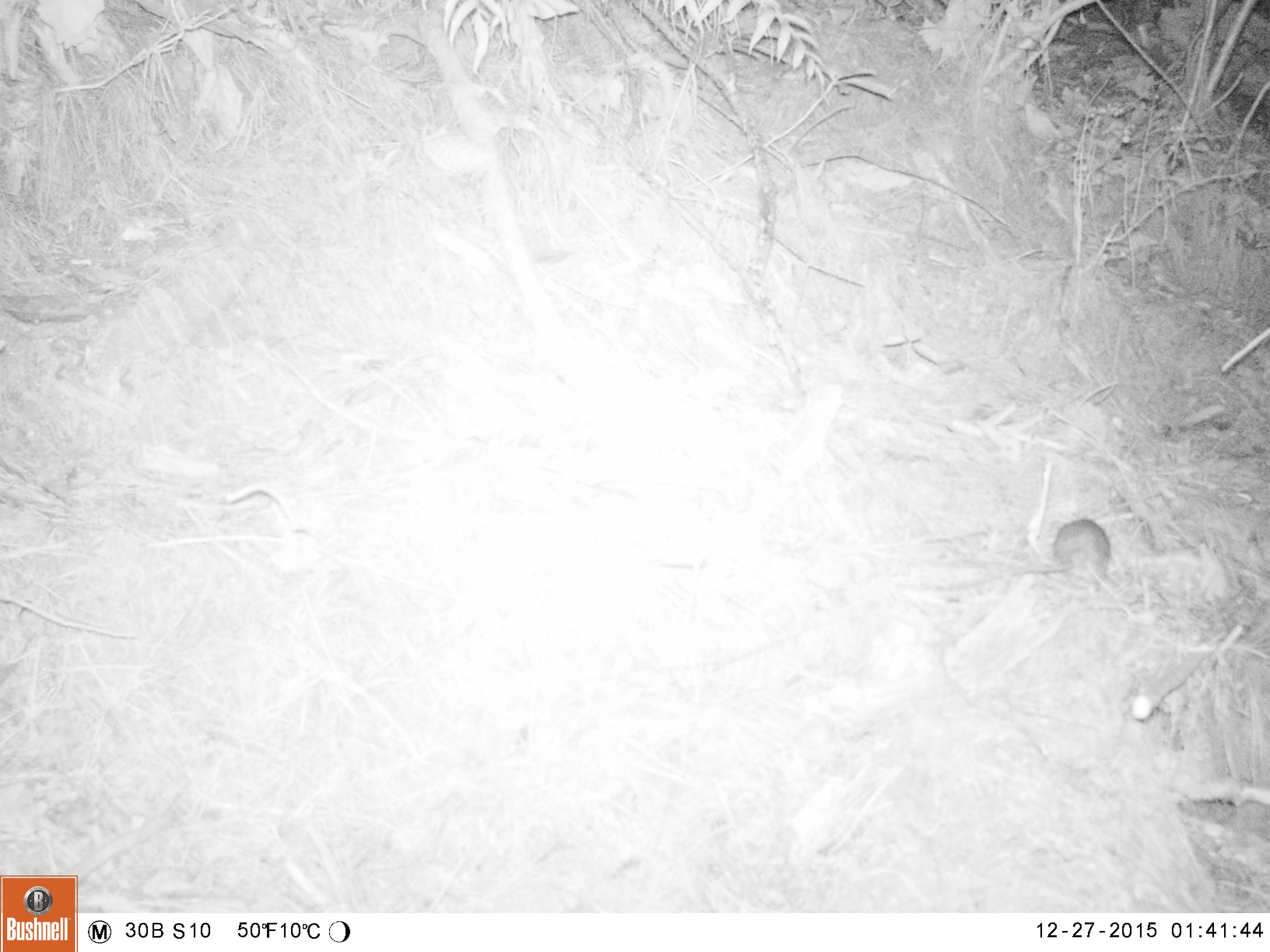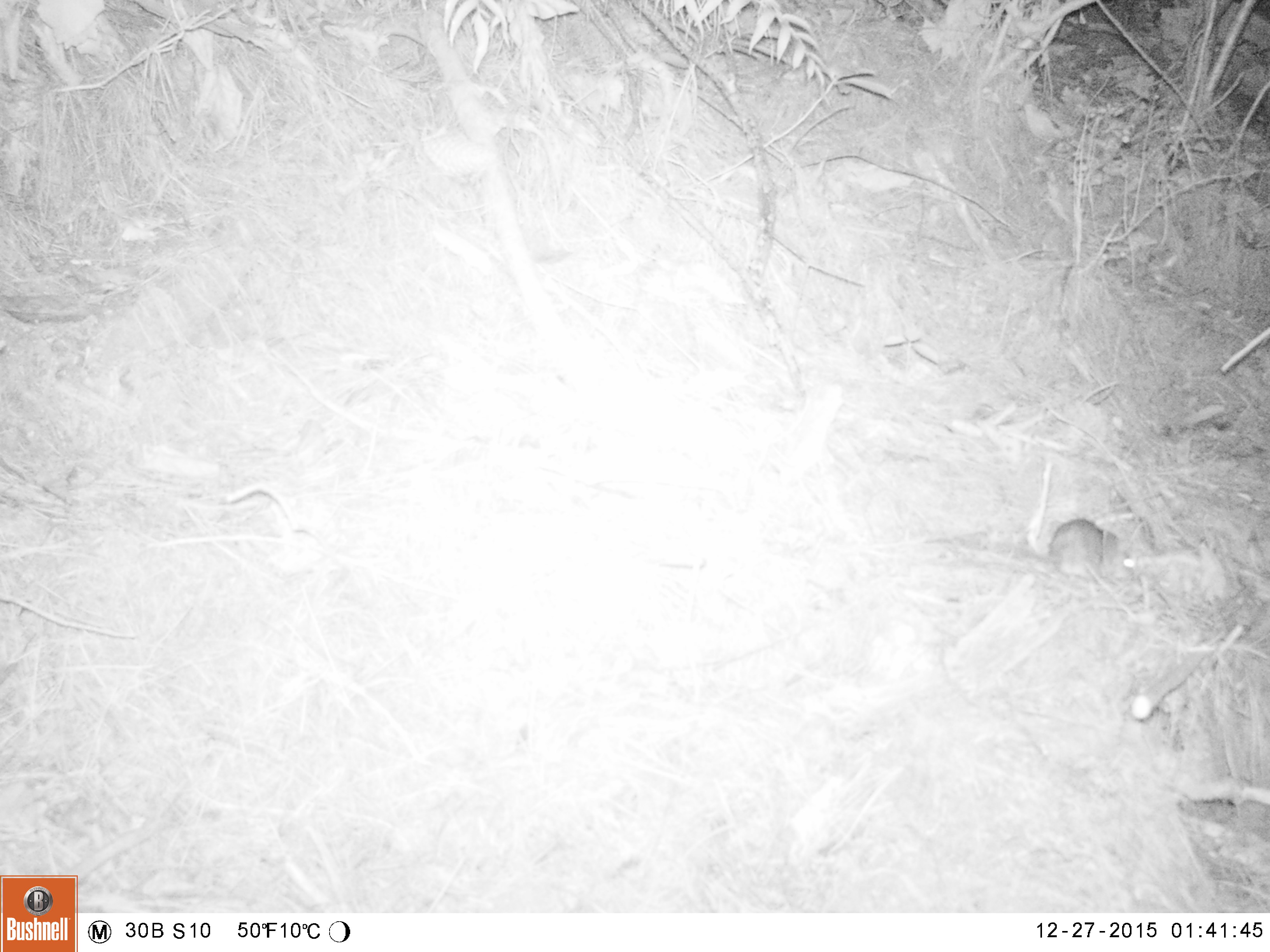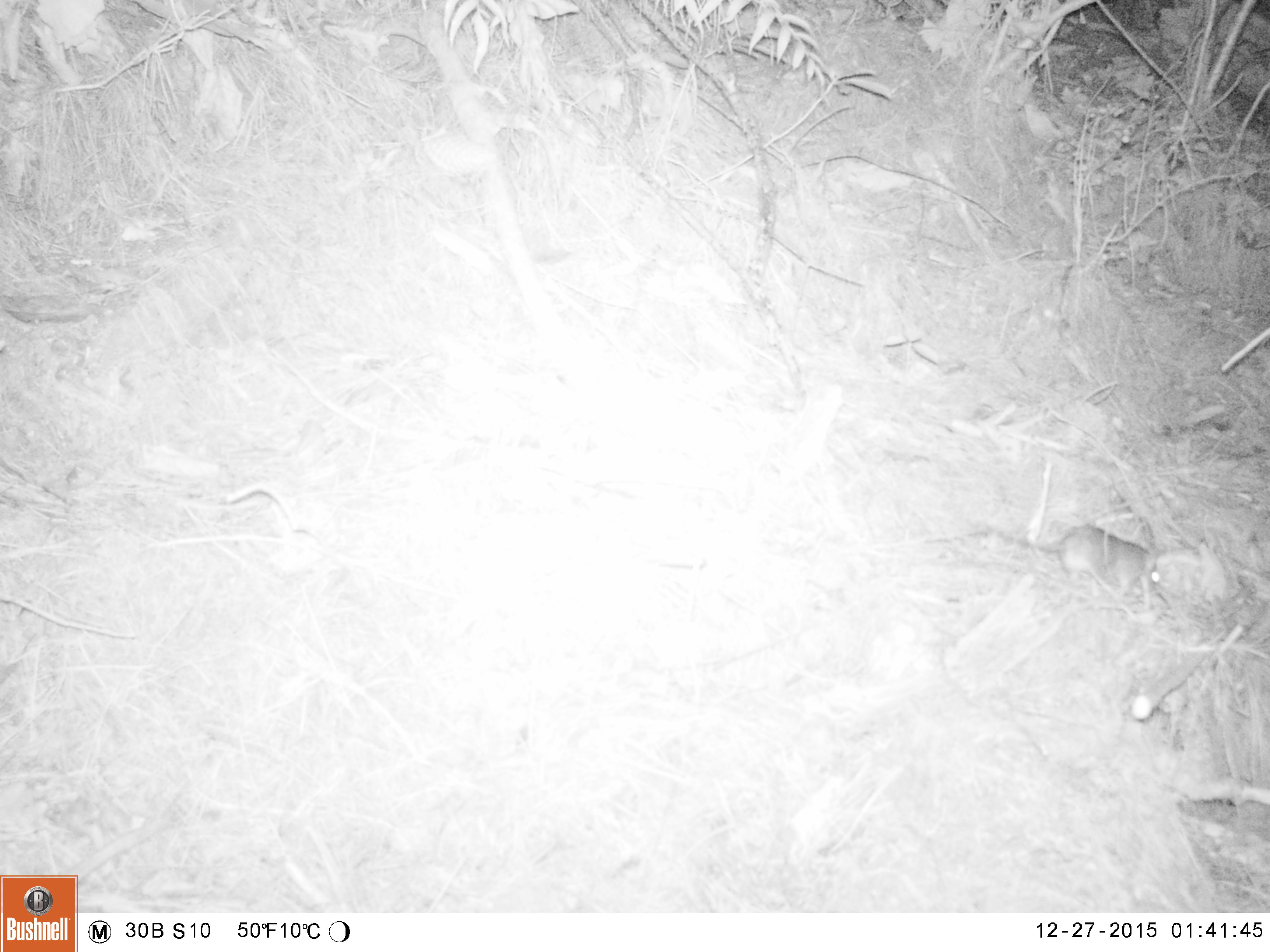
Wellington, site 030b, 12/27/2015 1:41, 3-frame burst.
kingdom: Animalia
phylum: Chordata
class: Mammalia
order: Rodentia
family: Muridae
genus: Rattus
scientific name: Rattus rattus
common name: ship rat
Ship rat (Rattus rattus).